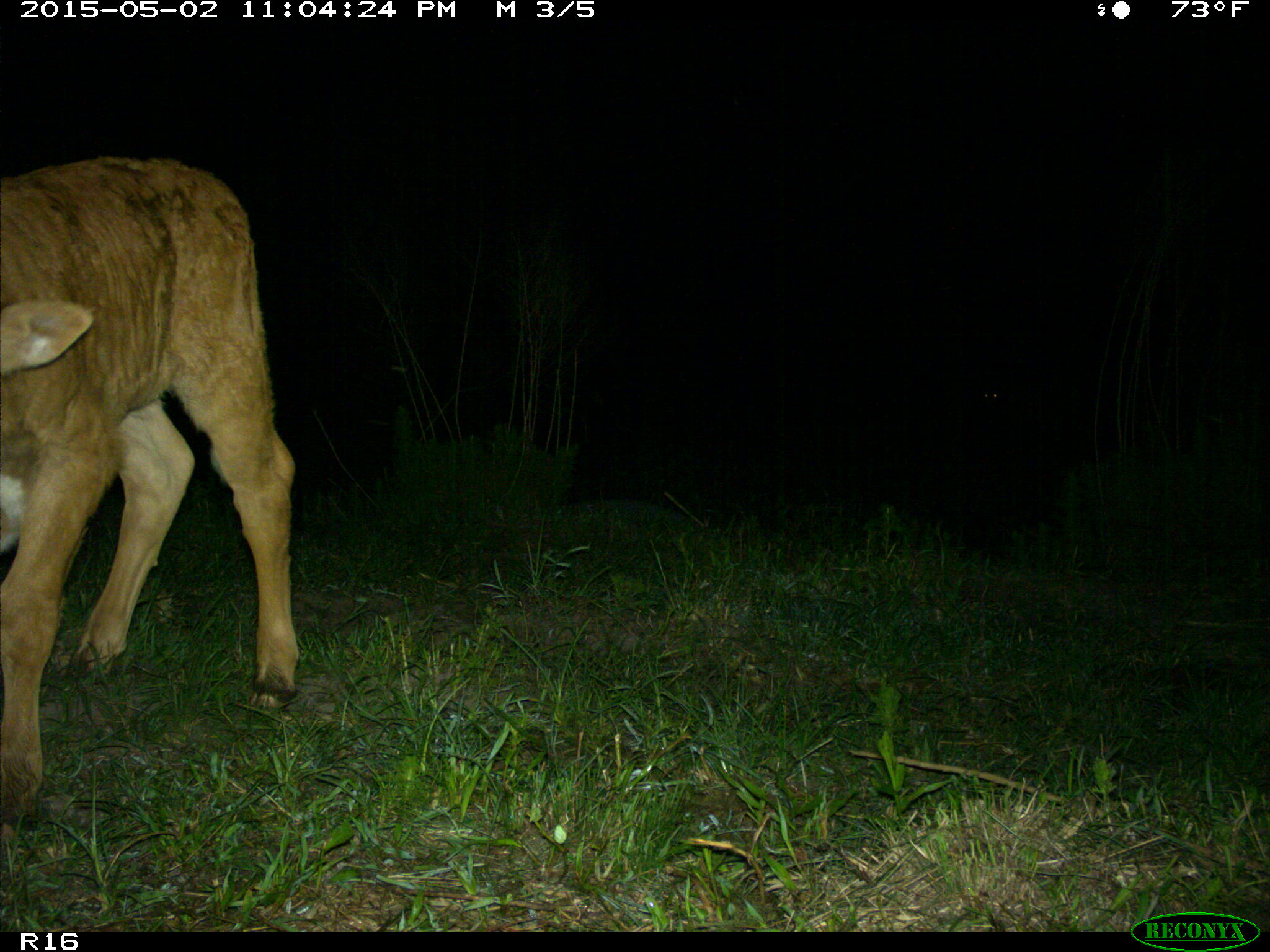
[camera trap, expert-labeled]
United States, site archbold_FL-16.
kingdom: Animalia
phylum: Chordata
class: Mammalia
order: Artiodactyla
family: Bovidae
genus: Bos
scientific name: Bos taurus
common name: domestic cow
Bos taurus (domestic cow).